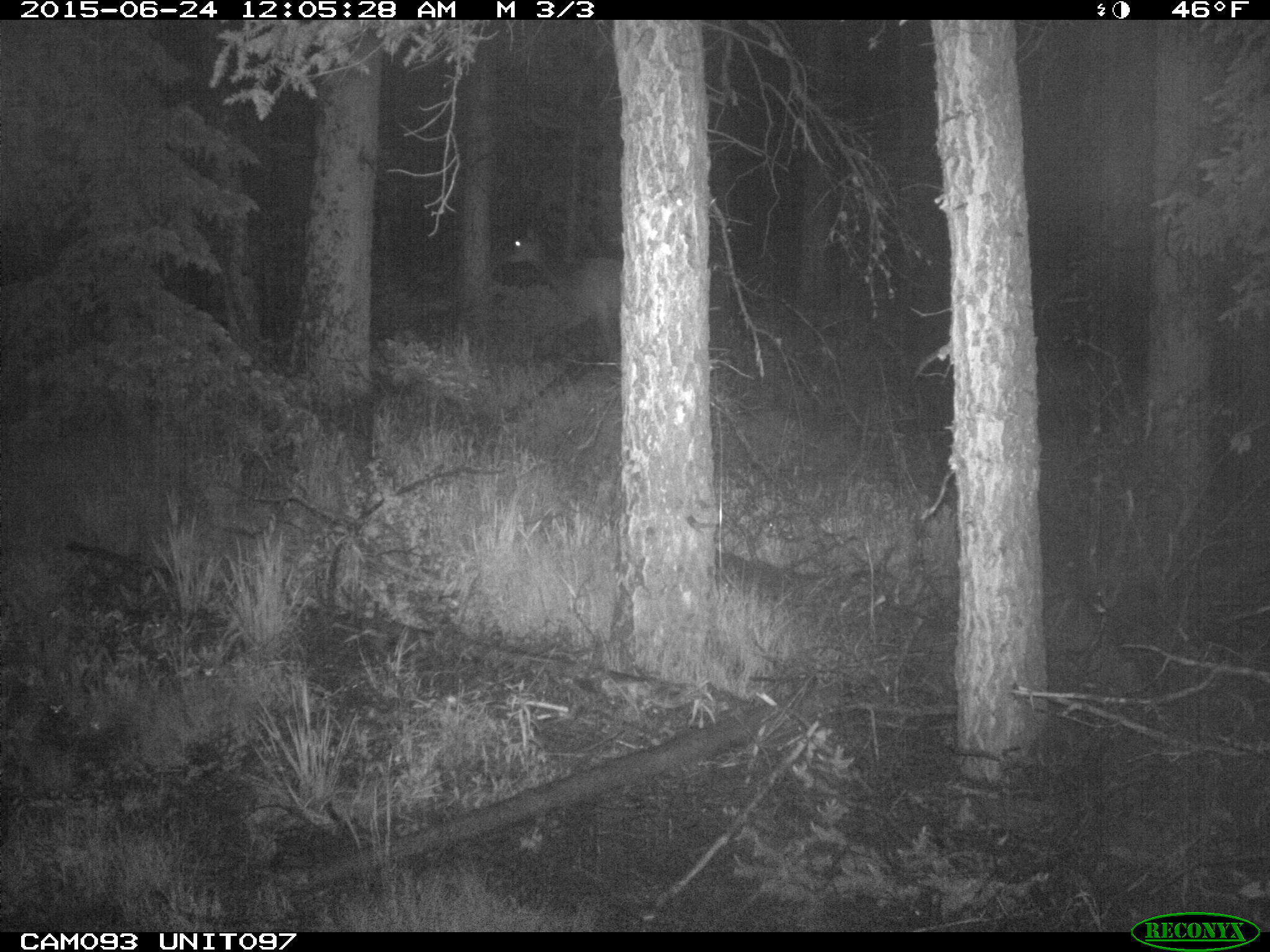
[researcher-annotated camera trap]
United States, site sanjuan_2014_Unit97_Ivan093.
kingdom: Animalia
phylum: Chordata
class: Mammalia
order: Artiodactyla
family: Cervidae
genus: Cervus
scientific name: Cervus elaphus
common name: red deer